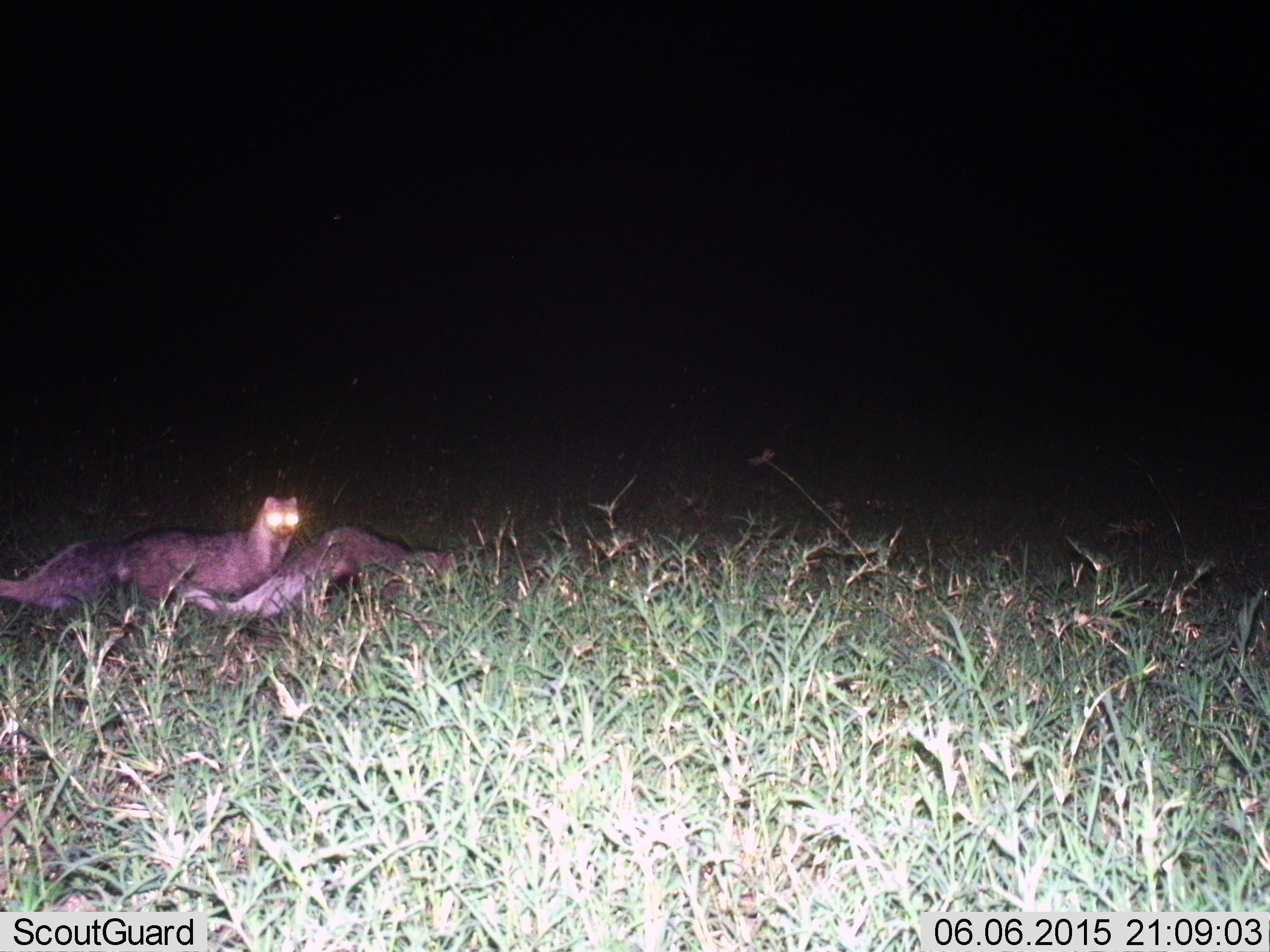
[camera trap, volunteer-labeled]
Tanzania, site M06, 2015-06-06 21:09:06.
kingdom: Animalia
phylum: Chordata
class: Mammalia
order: Carnivora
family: Herpestidae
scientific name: Herpestidae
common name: mongoose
Mongoose (Herpestidae), count 2. Behavior (volunteer vote fractions): standing 60%, resting 0%, moving 40%, interacting 0%. Young present (vote fraction): 0%. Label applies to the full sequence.